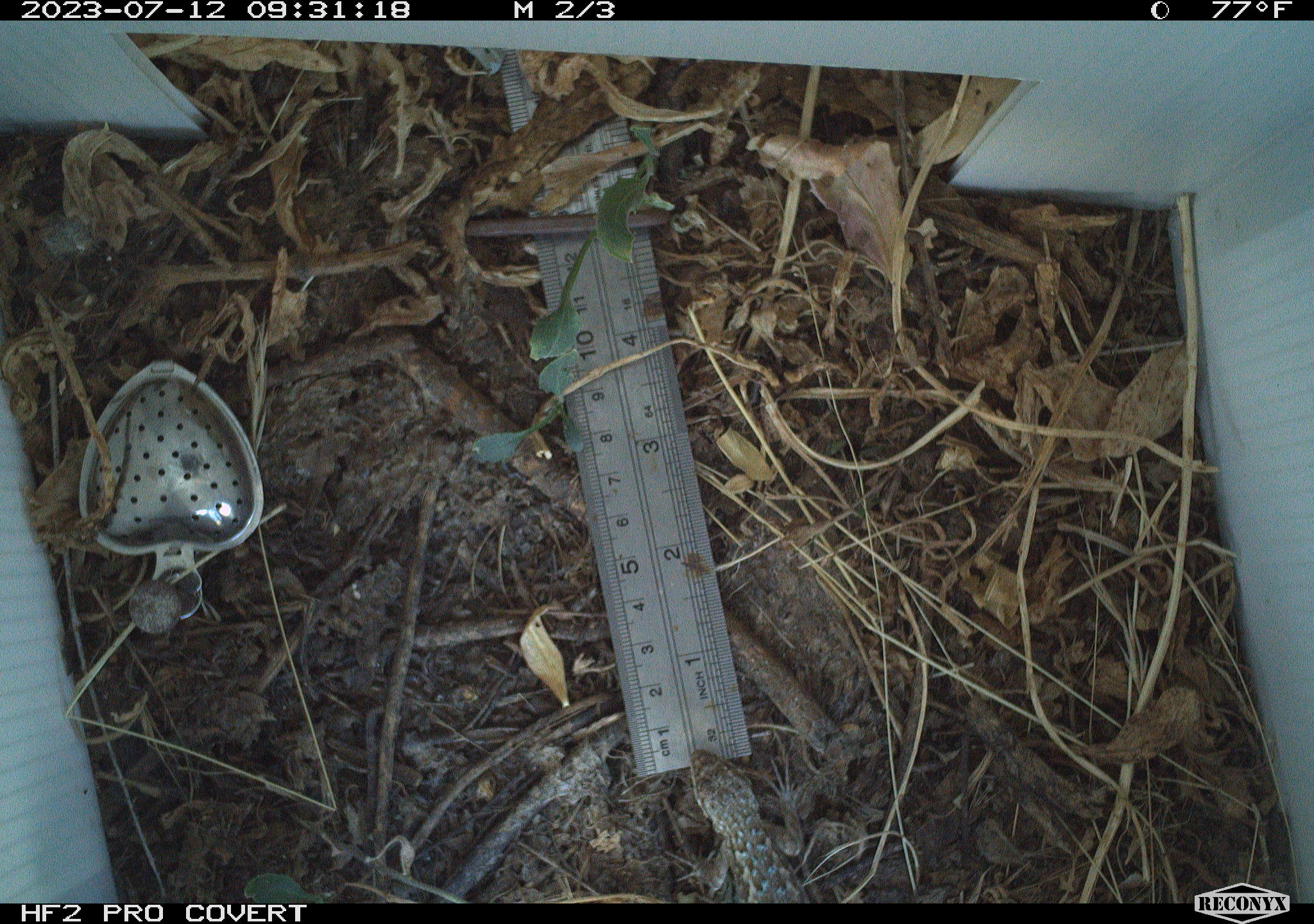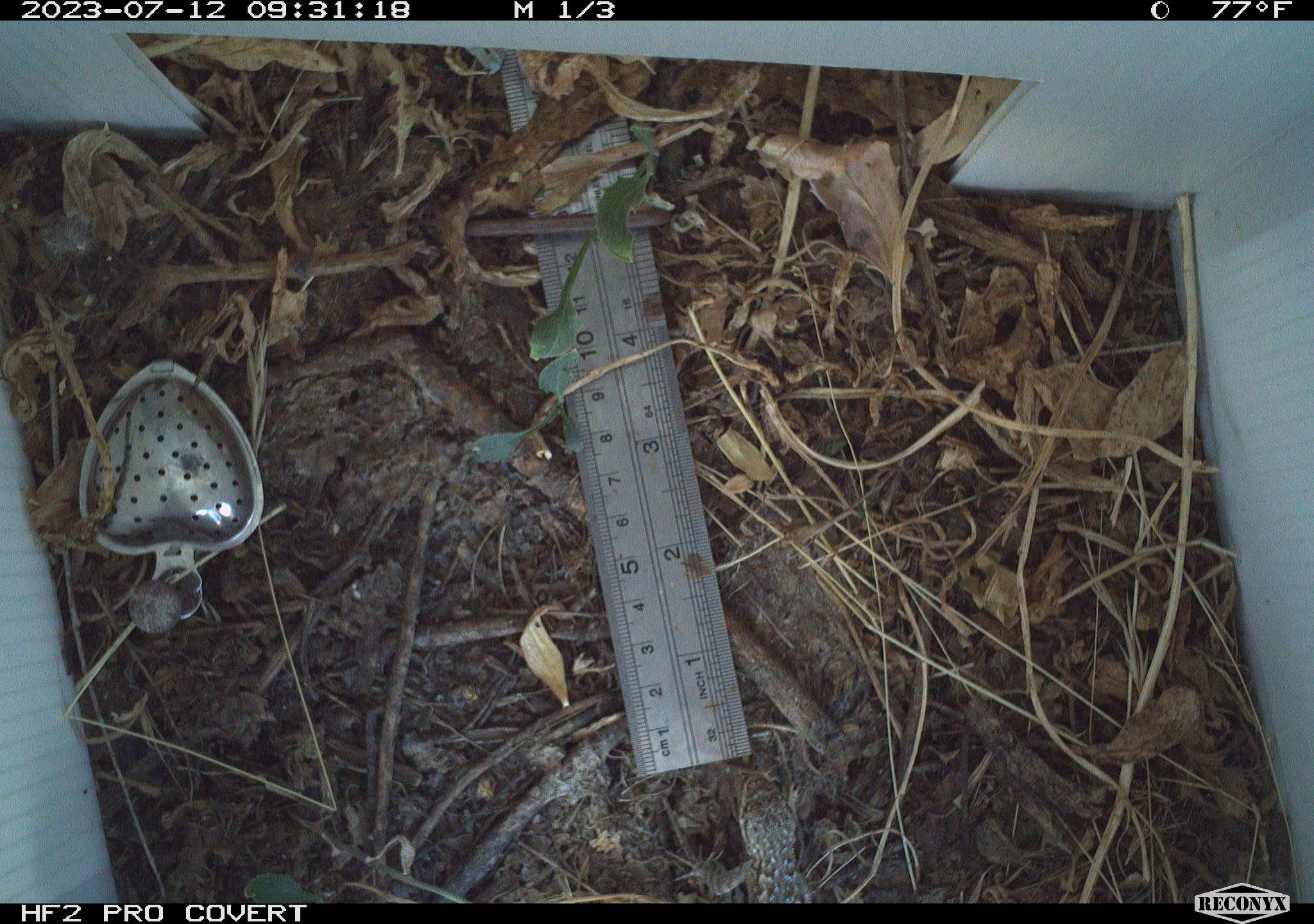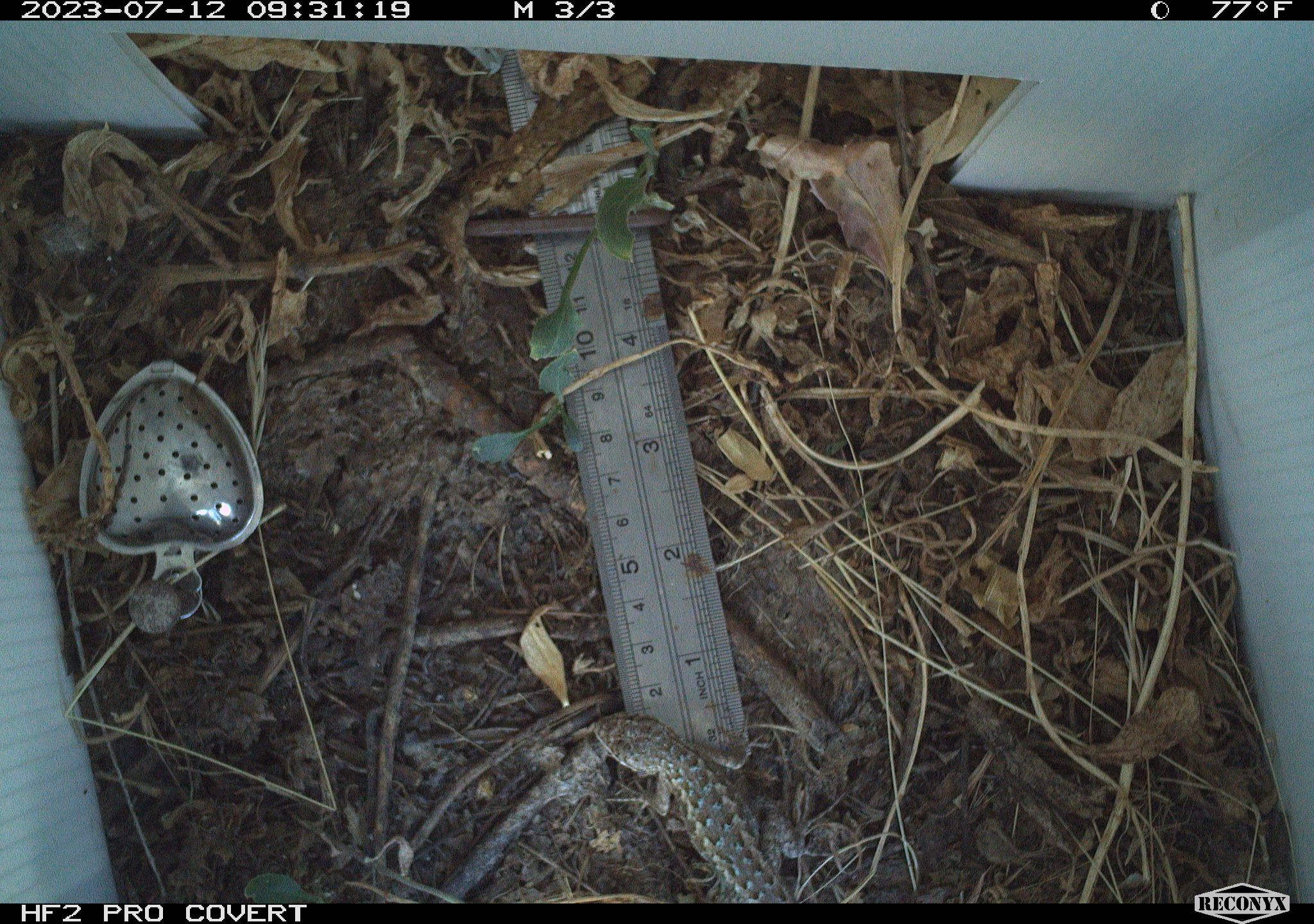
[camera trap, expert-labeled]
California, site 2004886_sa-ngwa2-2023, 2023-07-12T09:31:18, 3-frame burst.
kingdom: Animalia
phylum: Chordata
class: Reptilia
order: Squamata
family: Phrynosomatidae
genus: Sceloporus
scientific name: Sceloporus occidentalis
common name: western fence lizard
Western fence lizard (Sceloporus occidentalis).